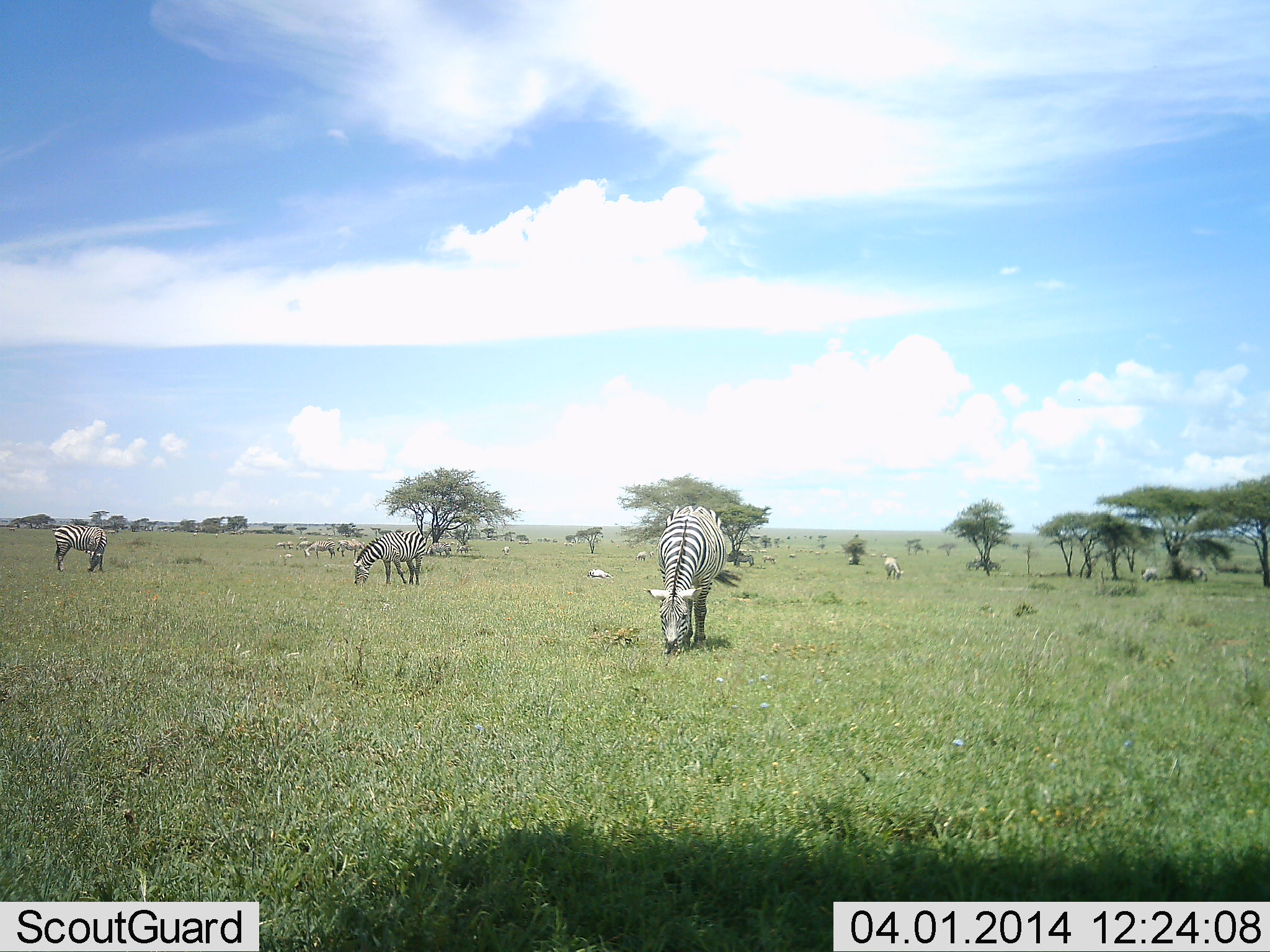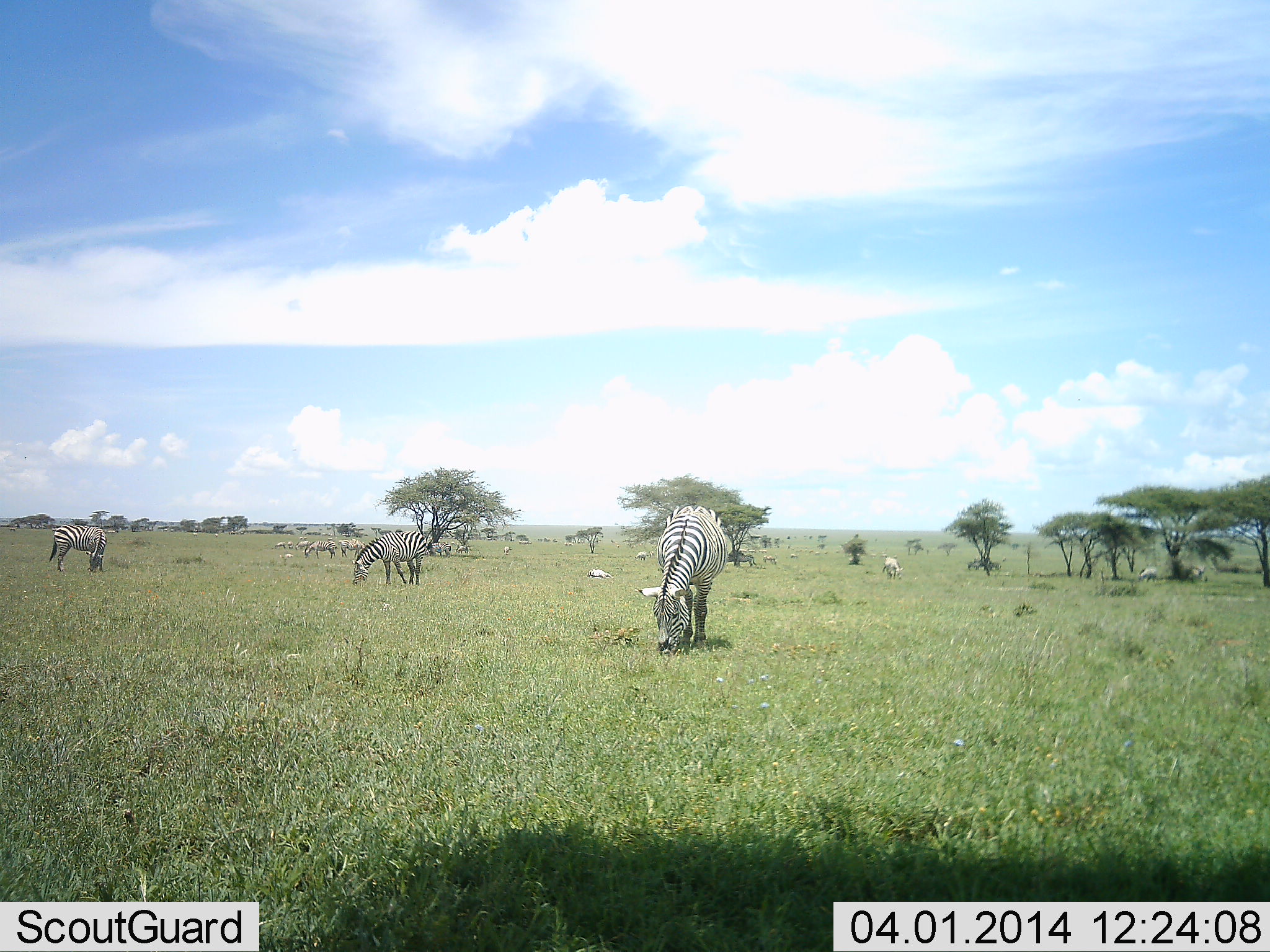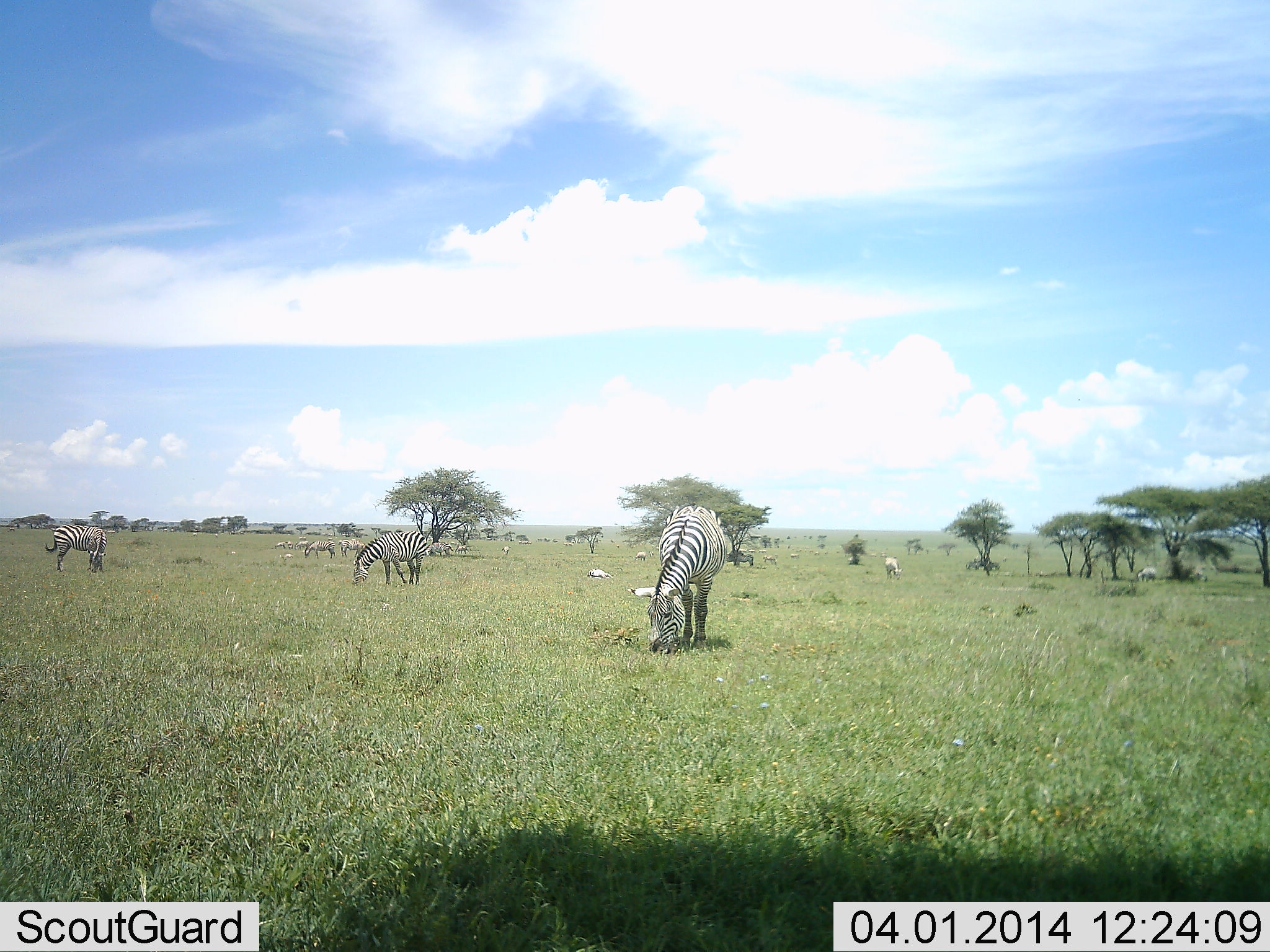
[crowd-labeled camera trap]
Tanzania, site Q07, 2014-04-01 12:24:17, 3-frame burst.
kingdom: Animalia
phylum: Chordata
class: Mammalia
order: Perissodactyla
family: Equidae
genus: Equus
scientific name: Equus quagga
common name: plains zebra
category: zebra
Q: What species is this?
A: Zebra (plains zebra) (Equus quagga).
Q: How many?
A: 11-50.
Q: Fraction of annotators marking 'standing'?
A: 25%.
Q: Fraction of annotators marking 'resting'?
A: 7%.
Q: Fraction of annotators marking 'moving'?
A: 11%.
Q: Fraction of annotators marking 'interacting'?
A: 0%.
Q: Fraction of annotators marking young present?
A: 0%.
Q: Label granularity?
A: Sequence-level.